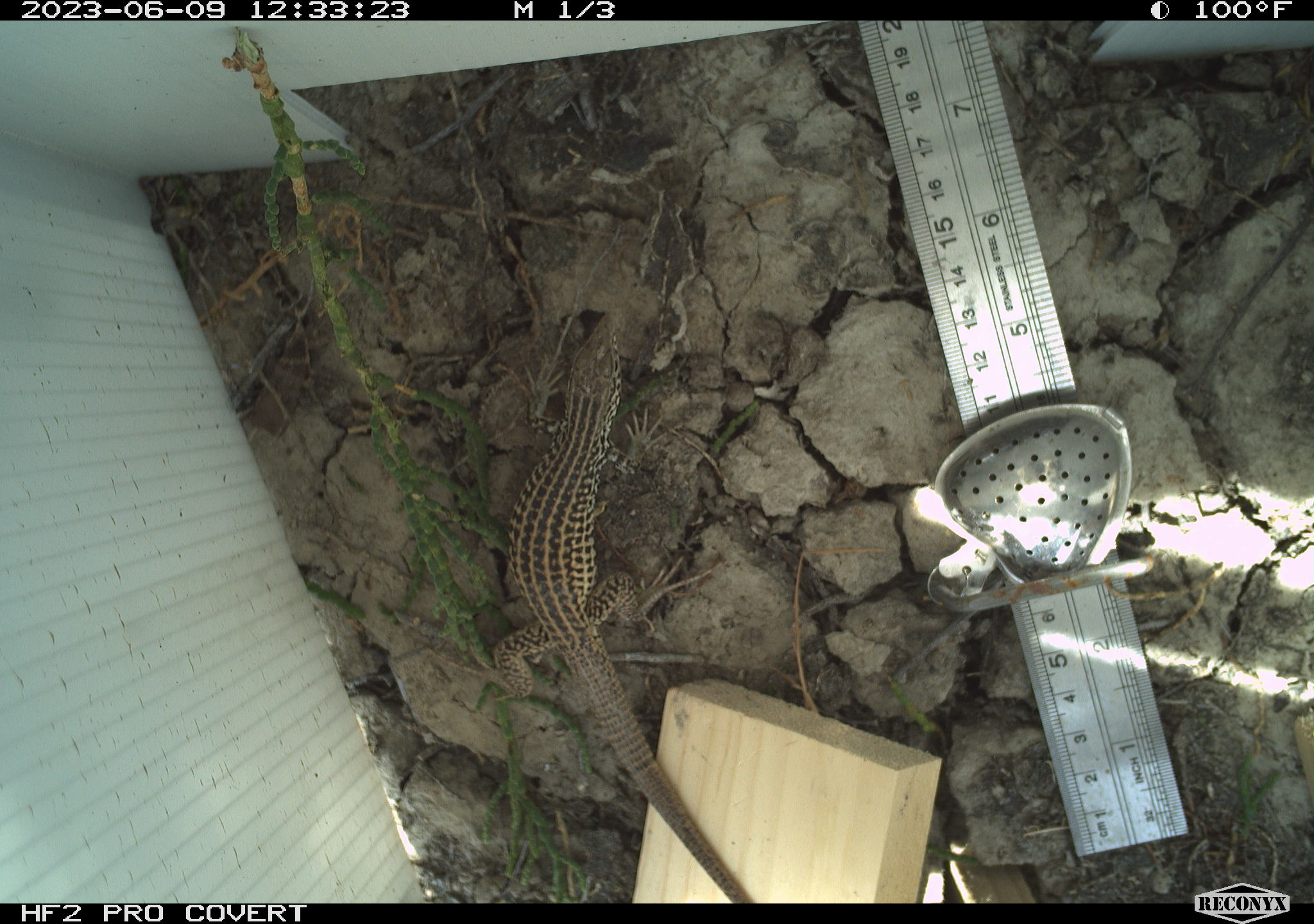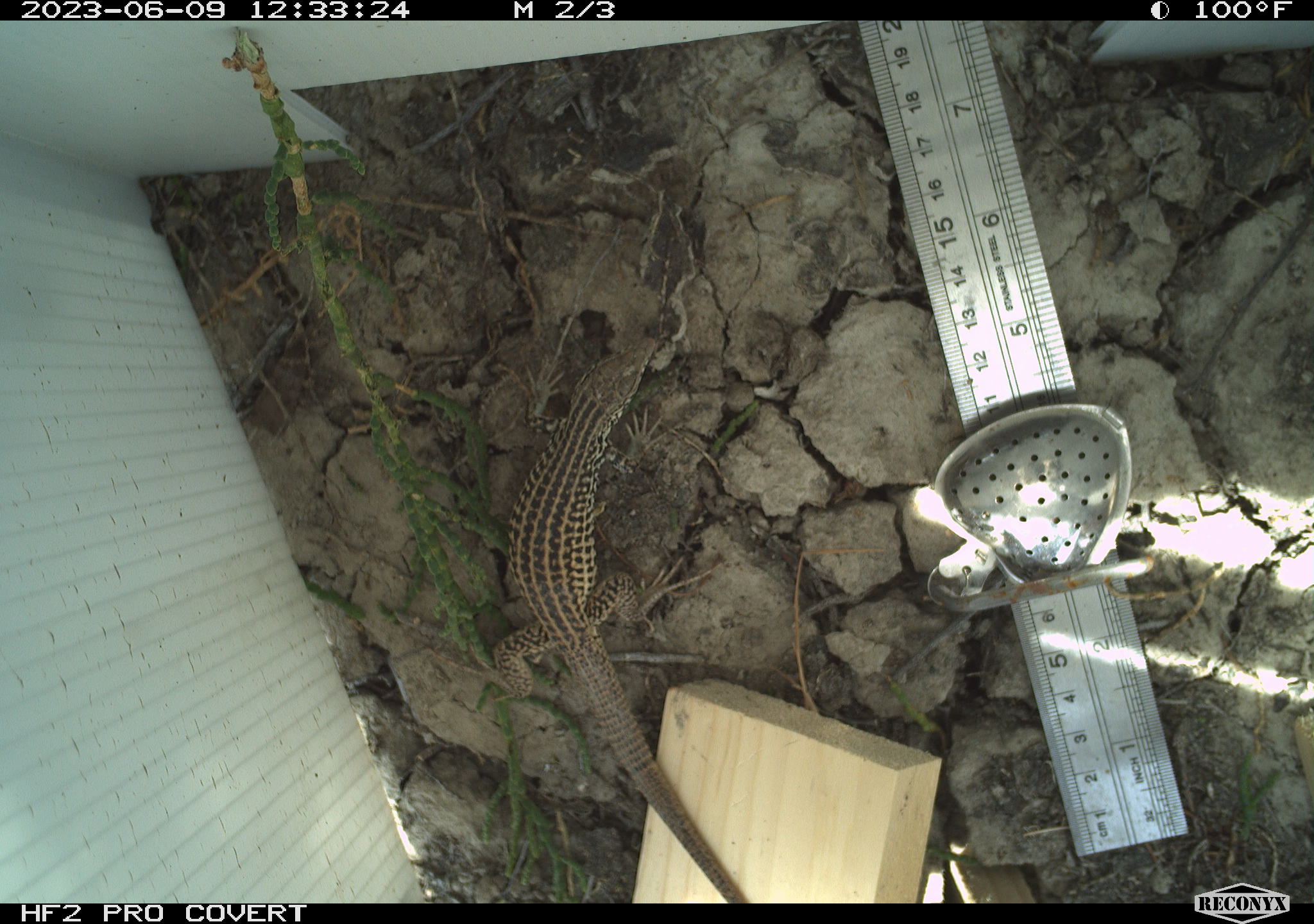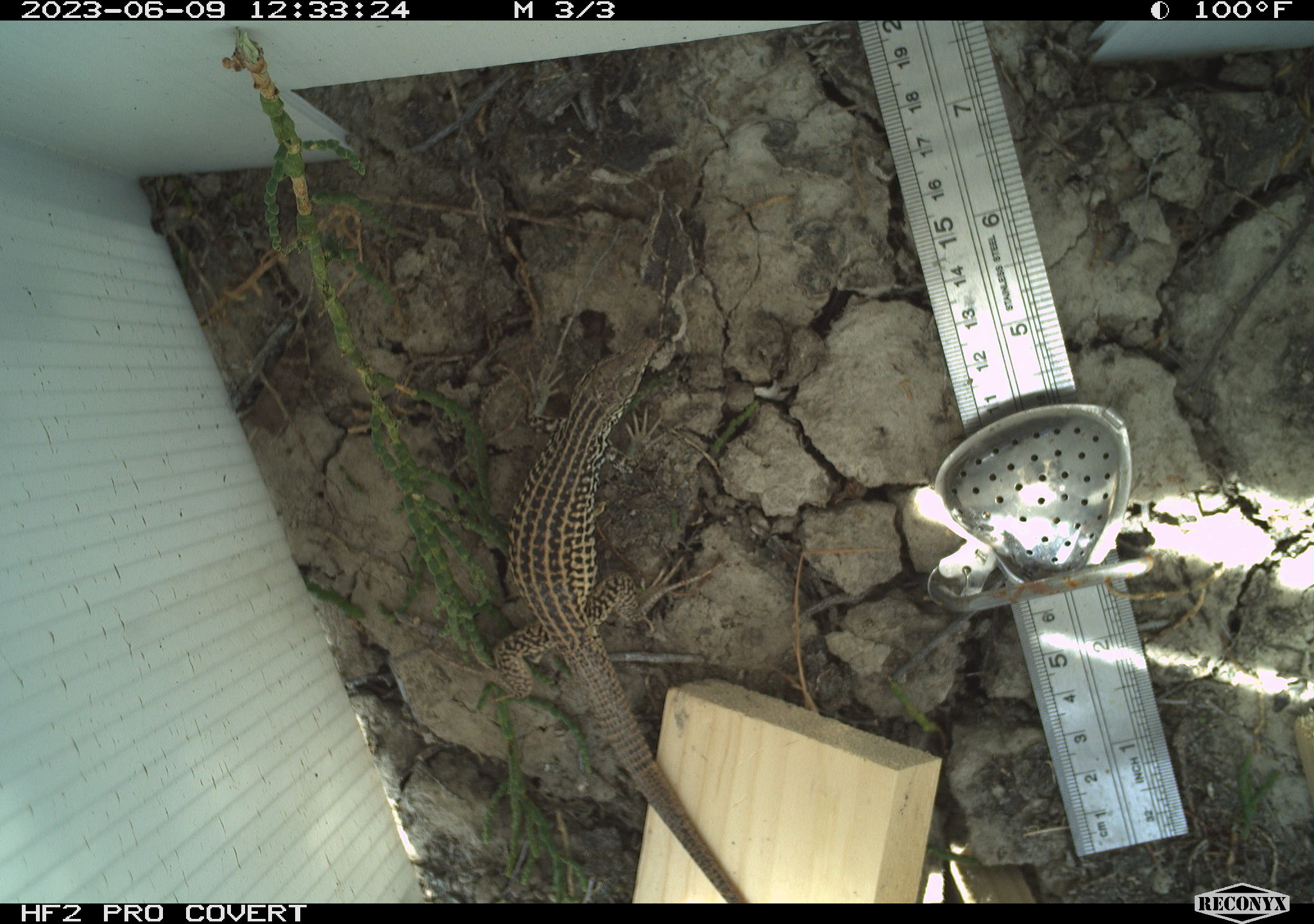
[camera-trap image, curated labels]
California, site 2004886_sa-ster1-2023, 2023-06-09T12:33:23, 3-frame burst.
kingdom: Animalia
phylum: Chordata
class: Reptilia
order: Squamata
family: Teiidae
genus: Aspidoscelis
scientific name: Aspidoscelis tigris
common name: western whiptail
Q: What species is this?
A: Western whiptail (Aspidoscelis tigris).